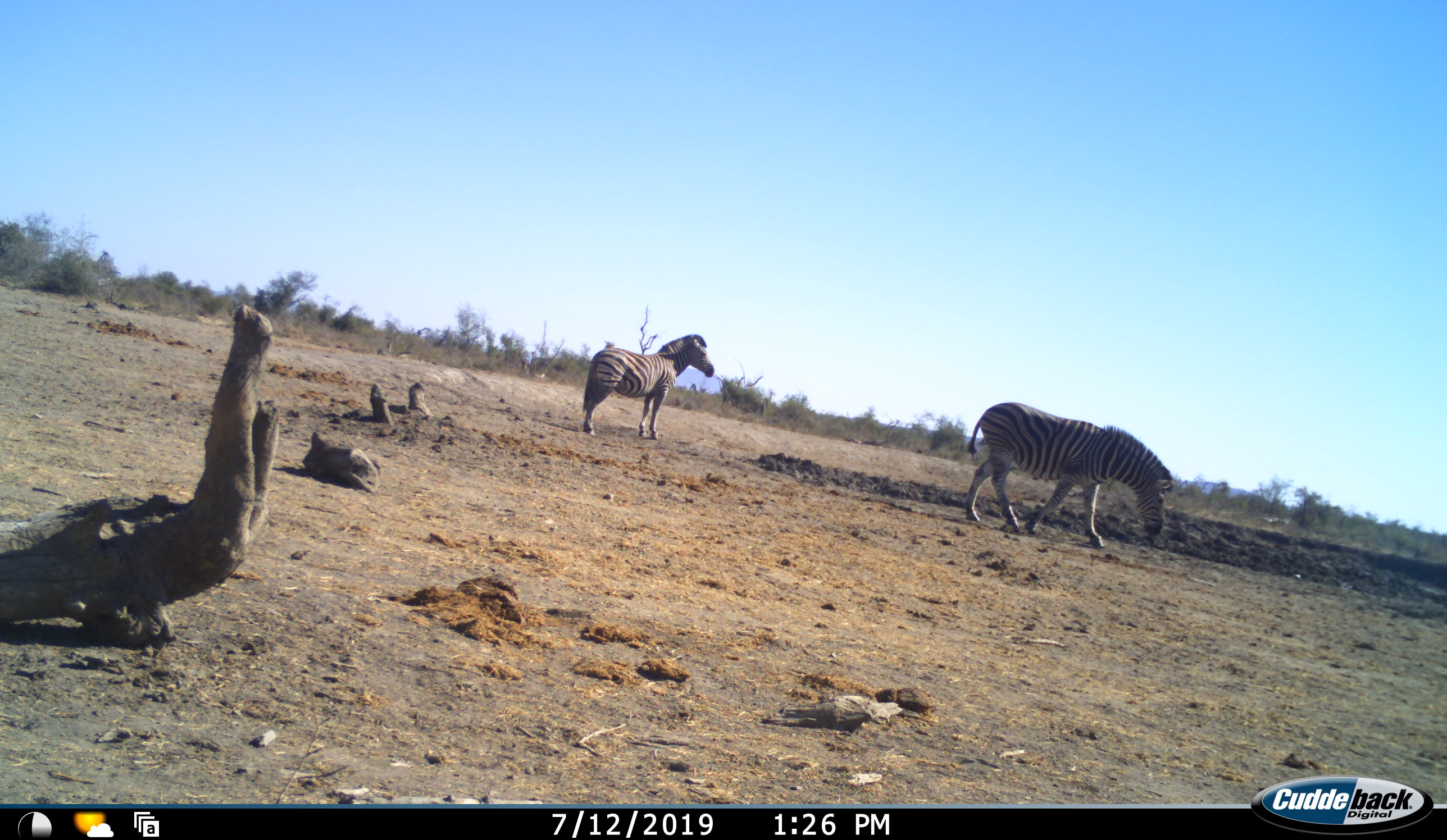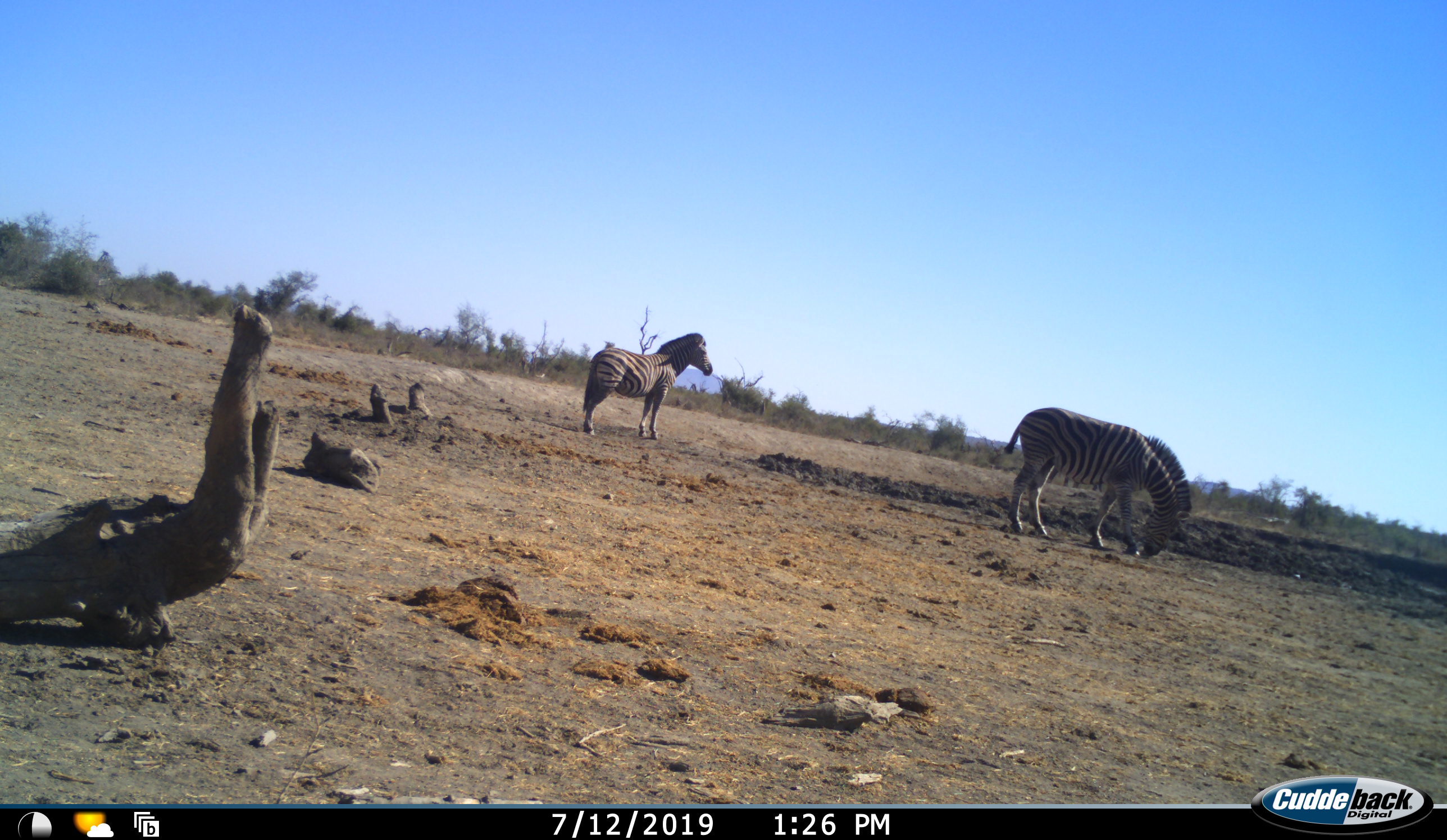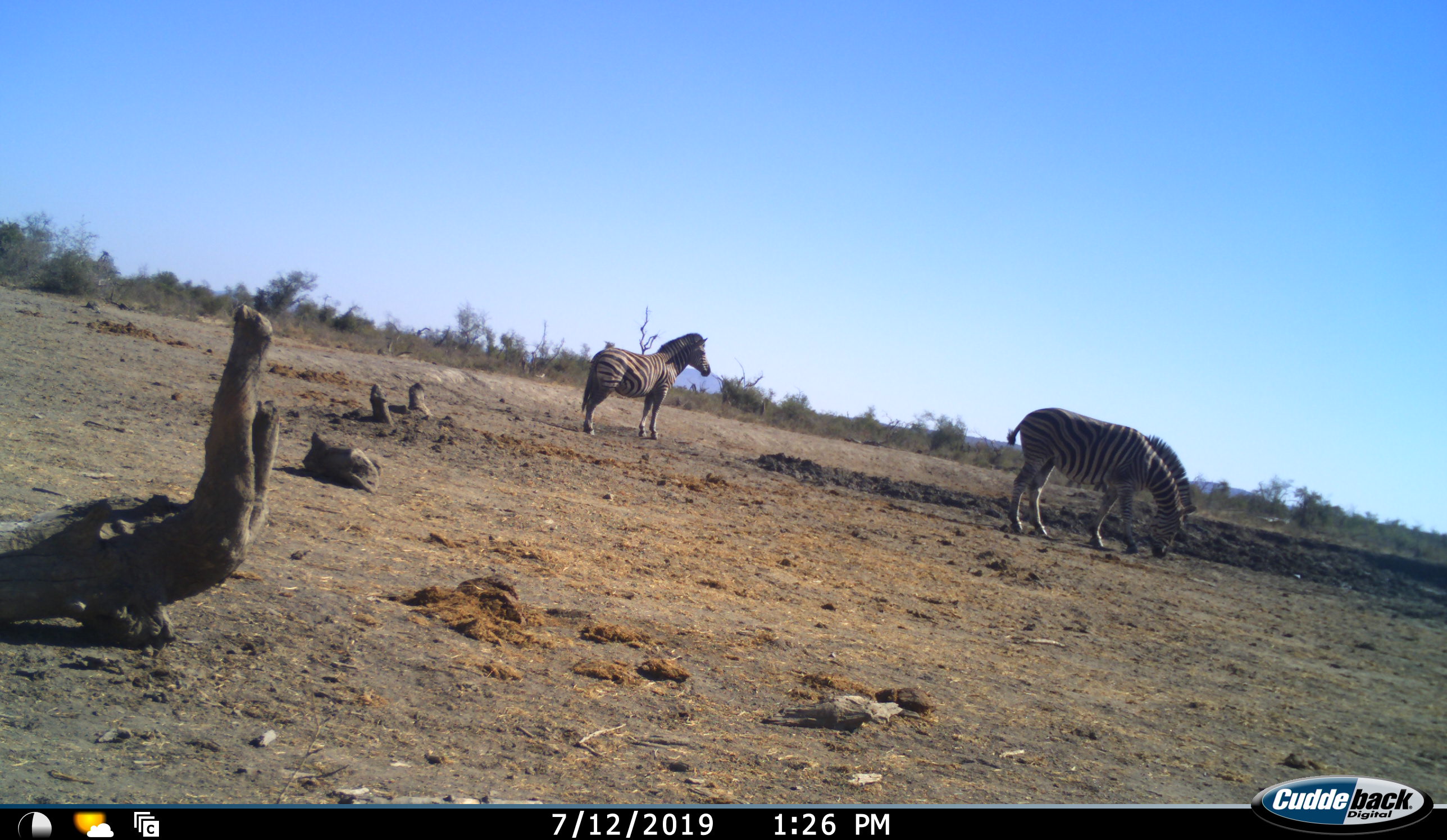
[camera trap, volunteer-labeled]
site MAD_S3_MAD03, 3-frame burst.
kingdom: Animalia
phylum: Chordata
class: Mammalia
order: Perissodactyla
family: Equidae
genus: Equus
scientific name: Equus quagga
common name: plains zebra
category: zebraplains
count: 2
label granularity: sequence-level